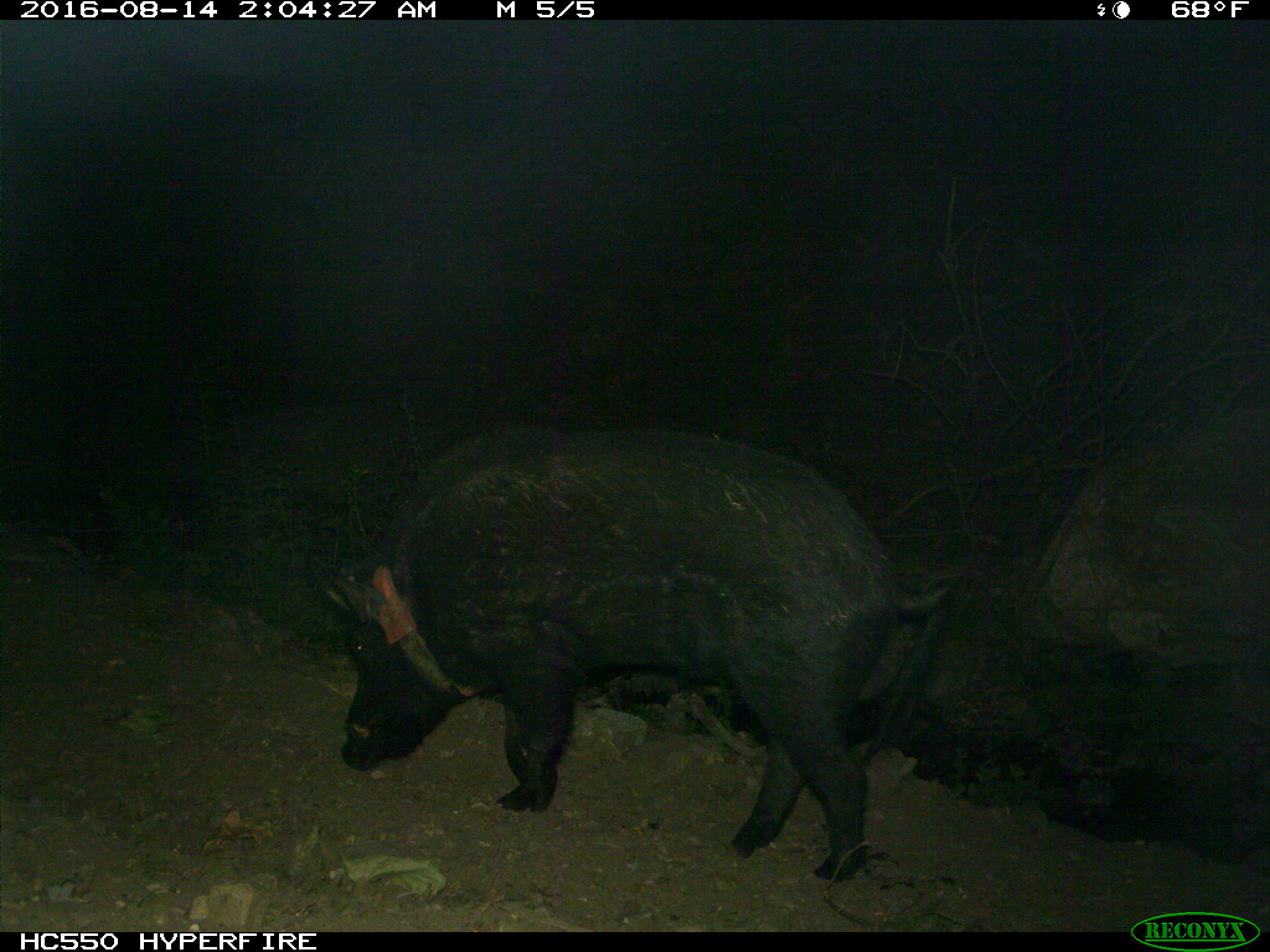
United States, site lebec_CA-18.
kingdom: Animalia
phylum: Chordata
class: Mammalia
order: Artiodactyla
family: Suidae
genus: Sus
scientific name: Sus scrofa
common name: wild boar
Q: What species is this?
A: Sus scrofa (wild boar).